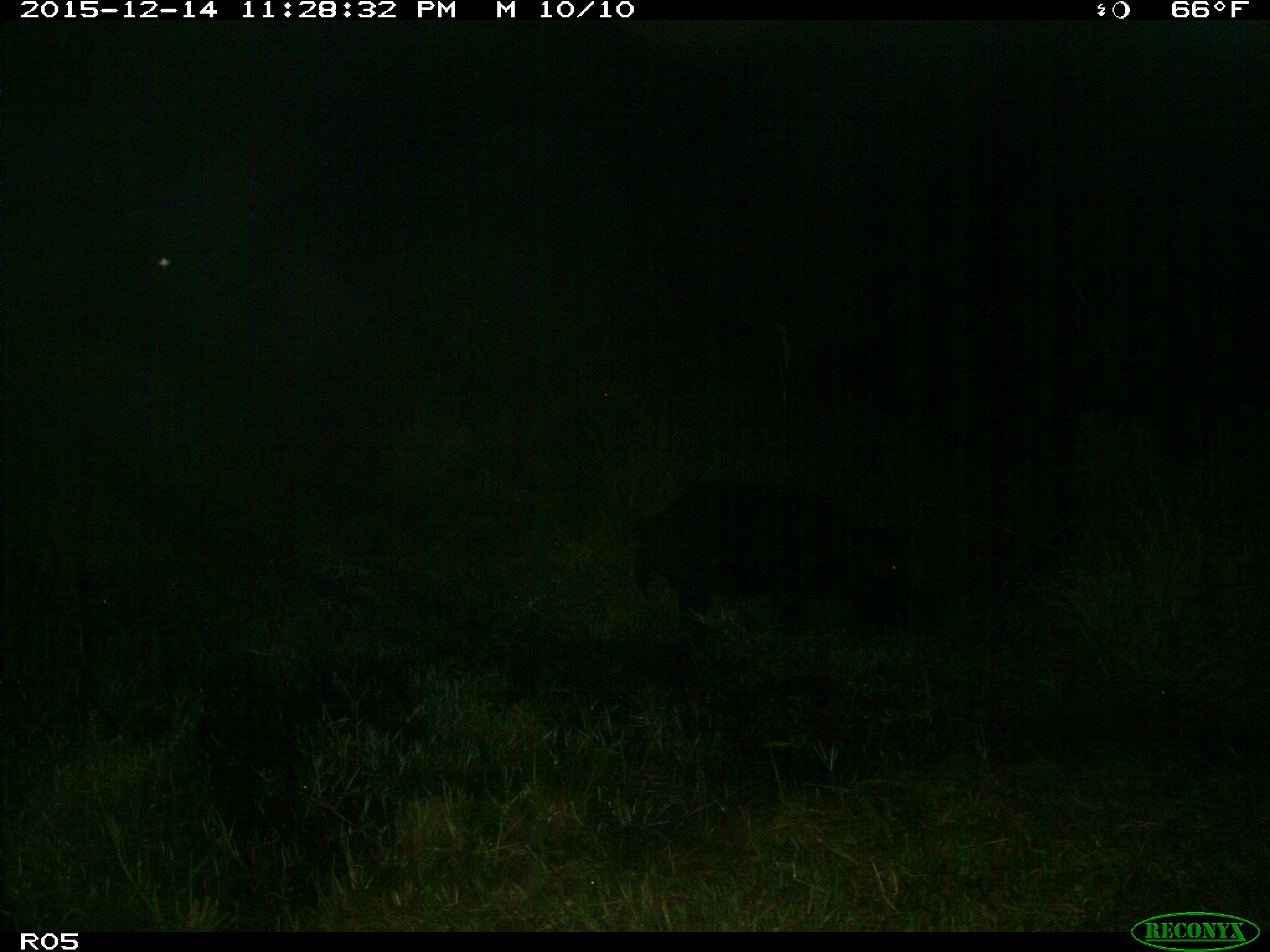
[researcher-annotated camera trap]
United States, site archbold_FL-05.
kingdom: Animalia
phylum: Chordata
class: Mammalia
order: Artiodactyla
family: Suidae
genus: Sus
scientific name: Sus scrofa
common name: wild boar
Sus scrofa (wild boar).